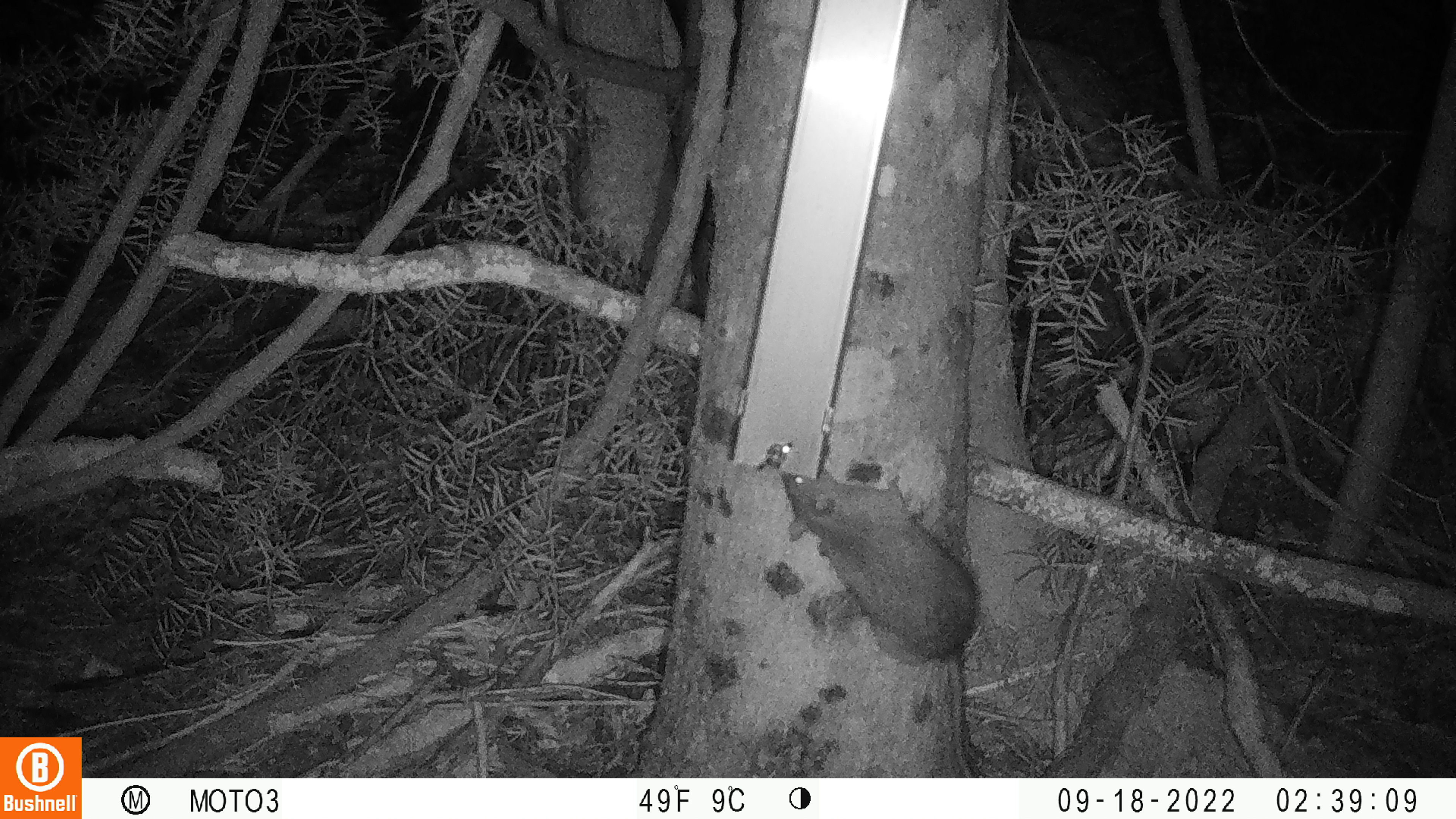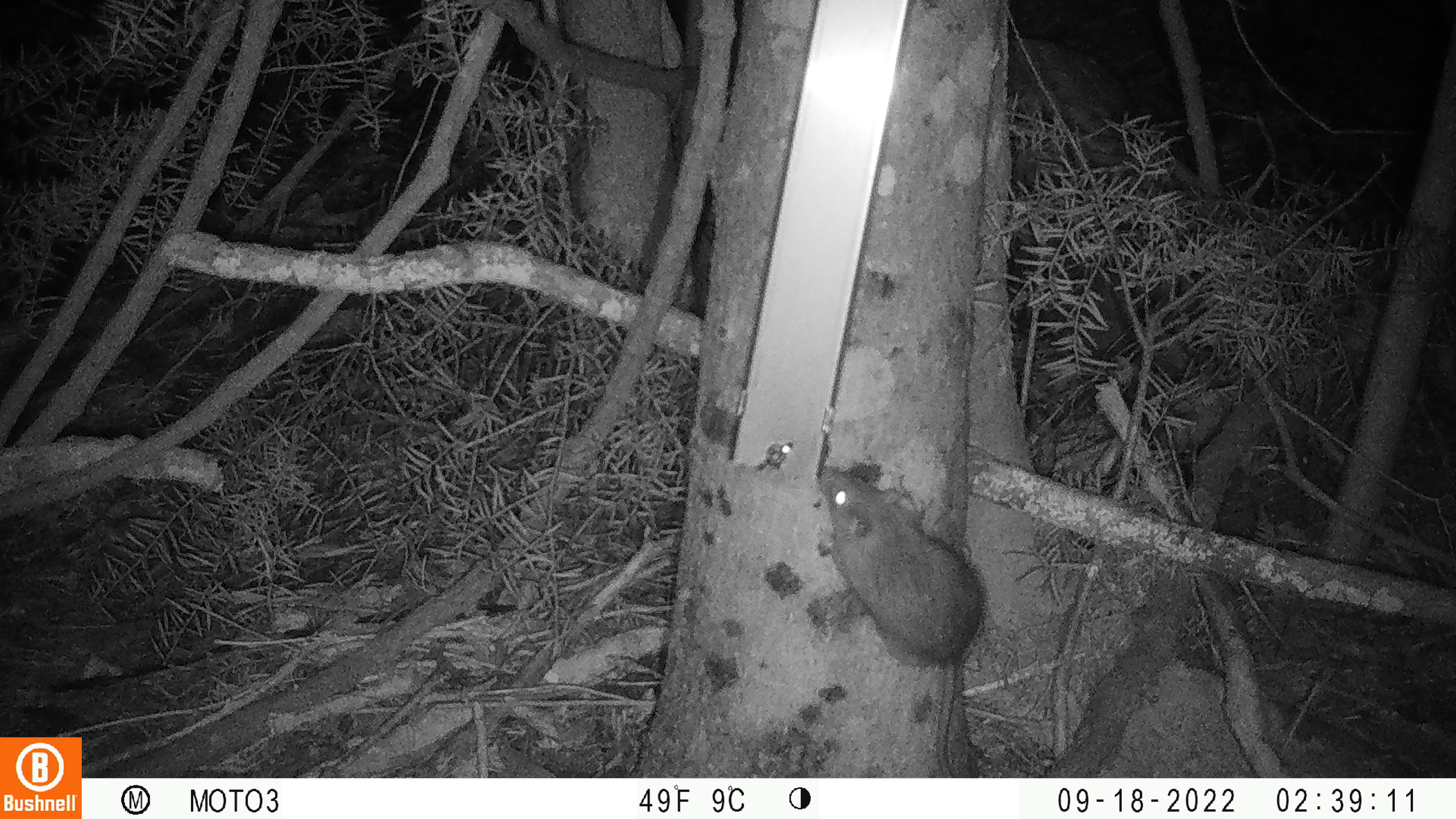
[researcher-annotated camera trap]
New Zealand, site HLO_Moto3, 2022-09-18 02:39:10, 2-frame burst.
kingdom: Animalia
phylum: Chordata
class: Mammalia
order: Rodentia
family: Muridae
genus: Rattus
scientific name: Rattus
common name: rat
Rat (Rattus).